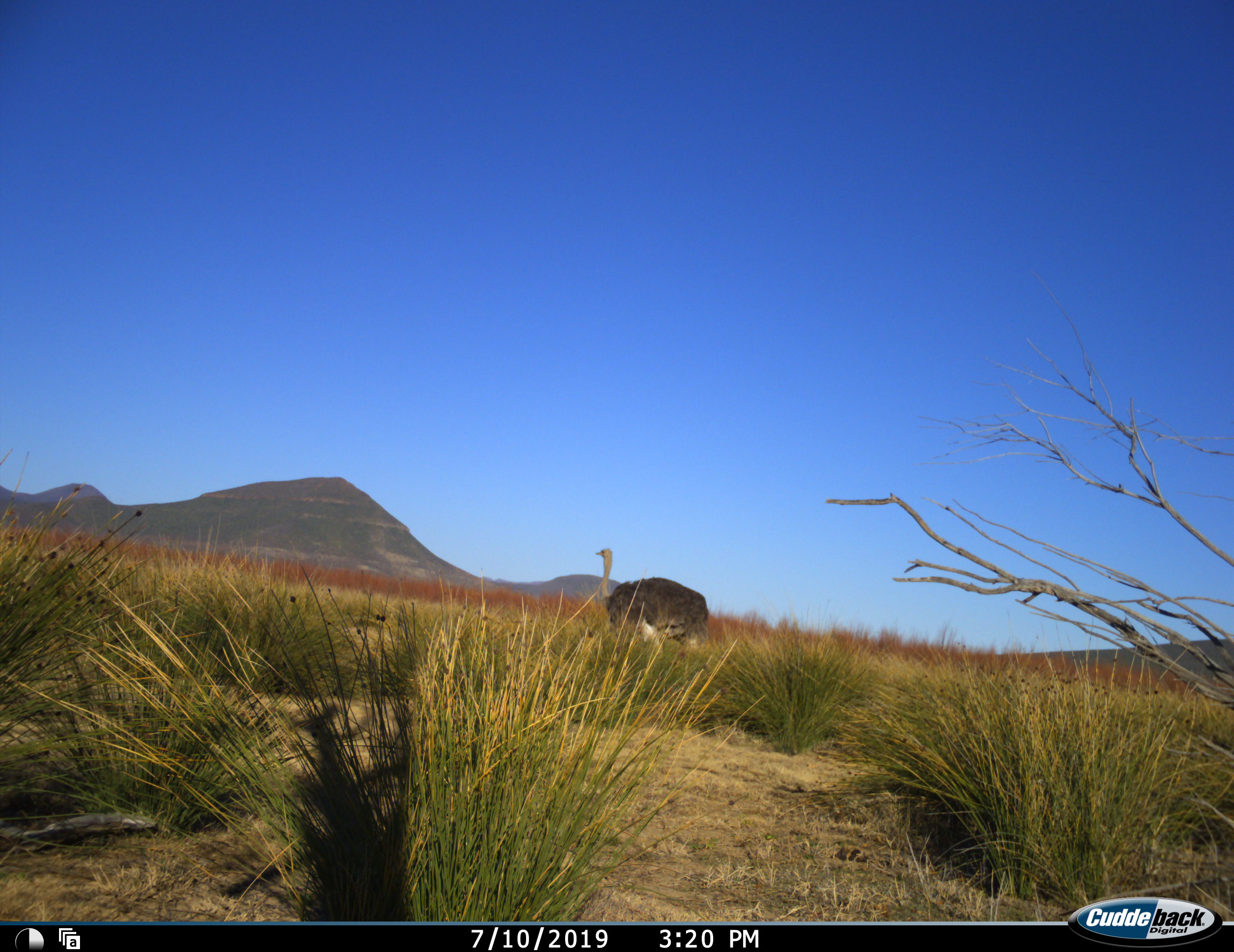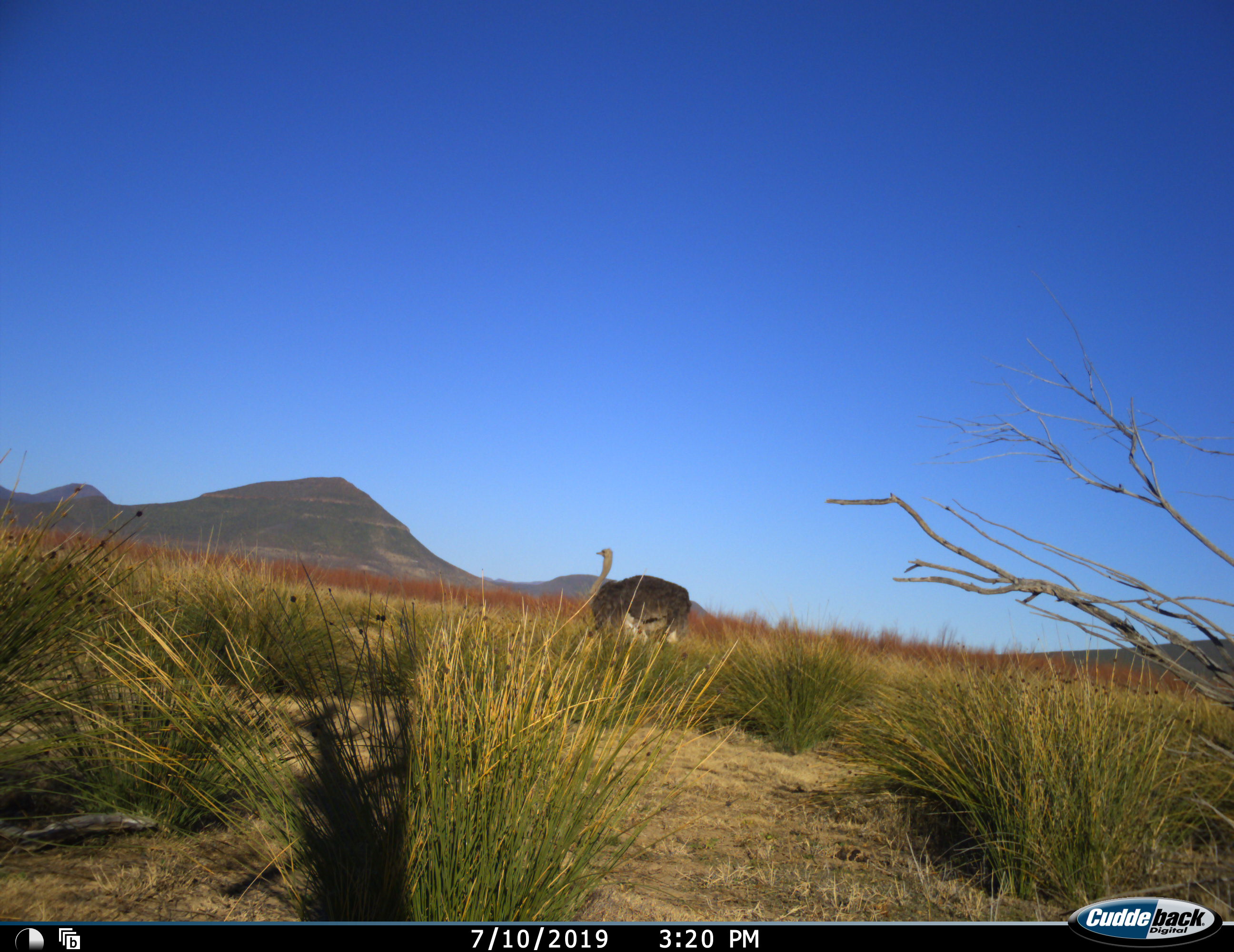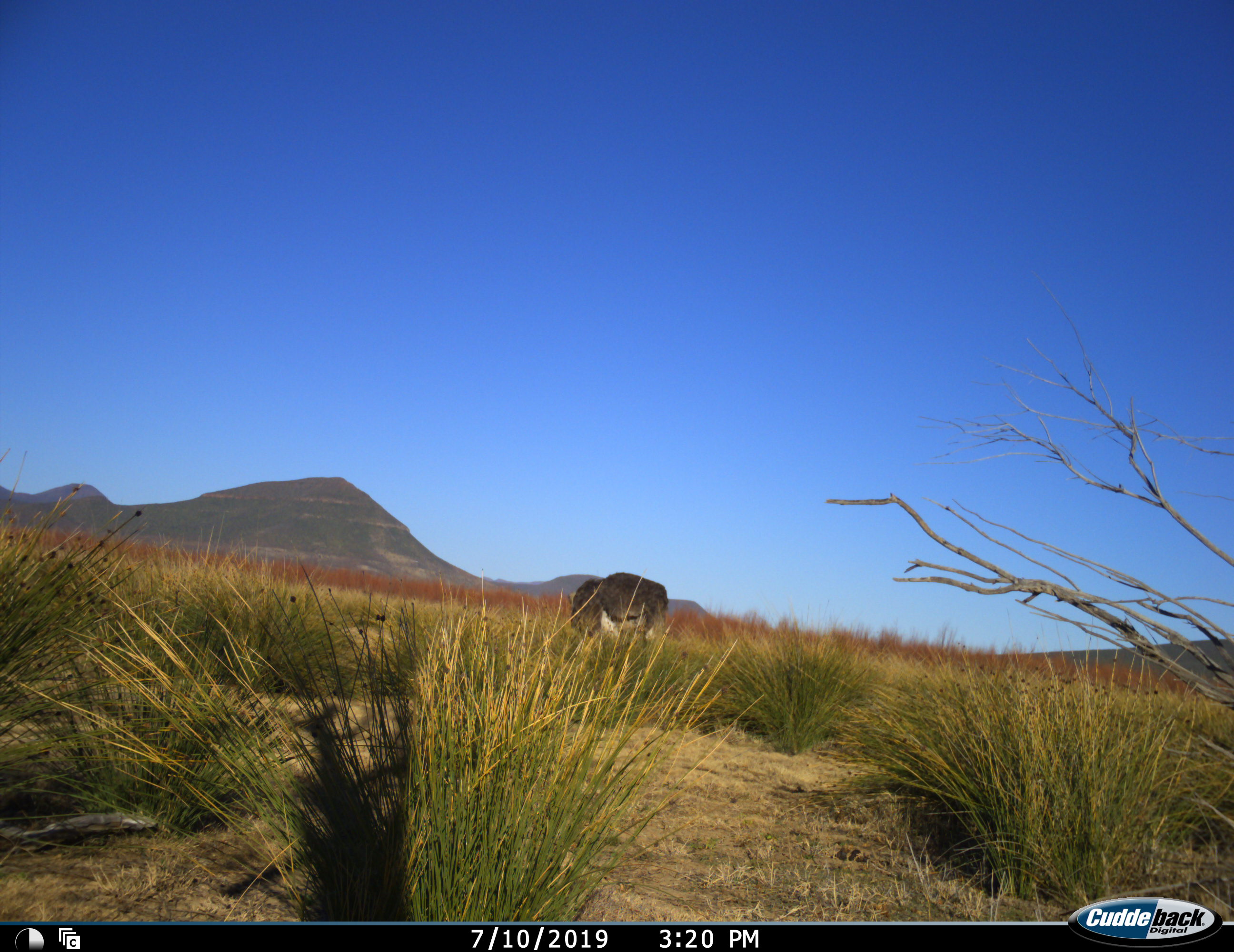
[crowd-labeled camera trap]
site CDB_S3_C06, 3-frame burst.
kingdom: Animalia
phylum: Chordata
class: Aves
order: Struthioniformes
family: Struthionidae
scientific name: Struthionidae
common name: ostrich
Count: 1.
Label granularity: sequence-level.